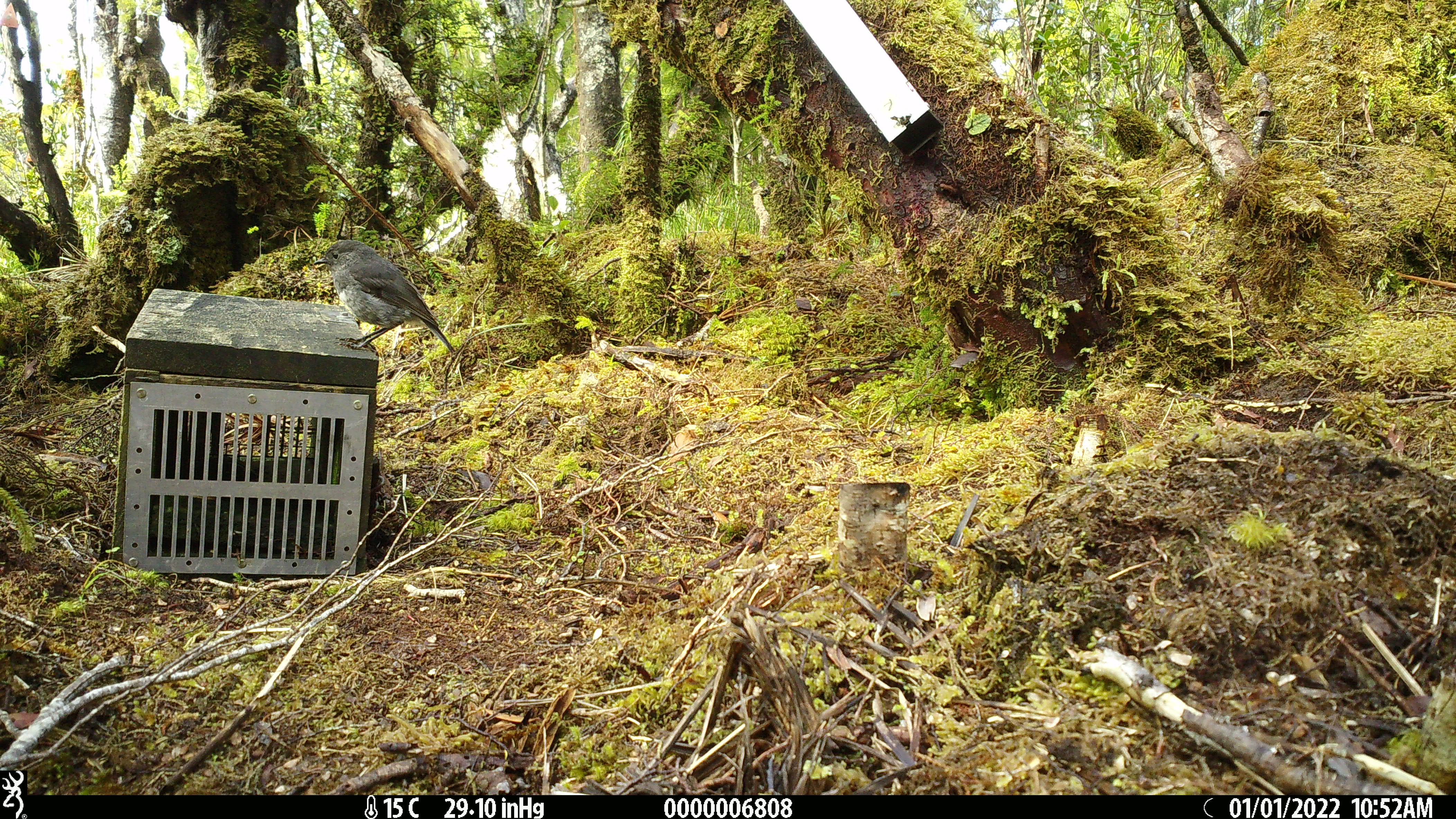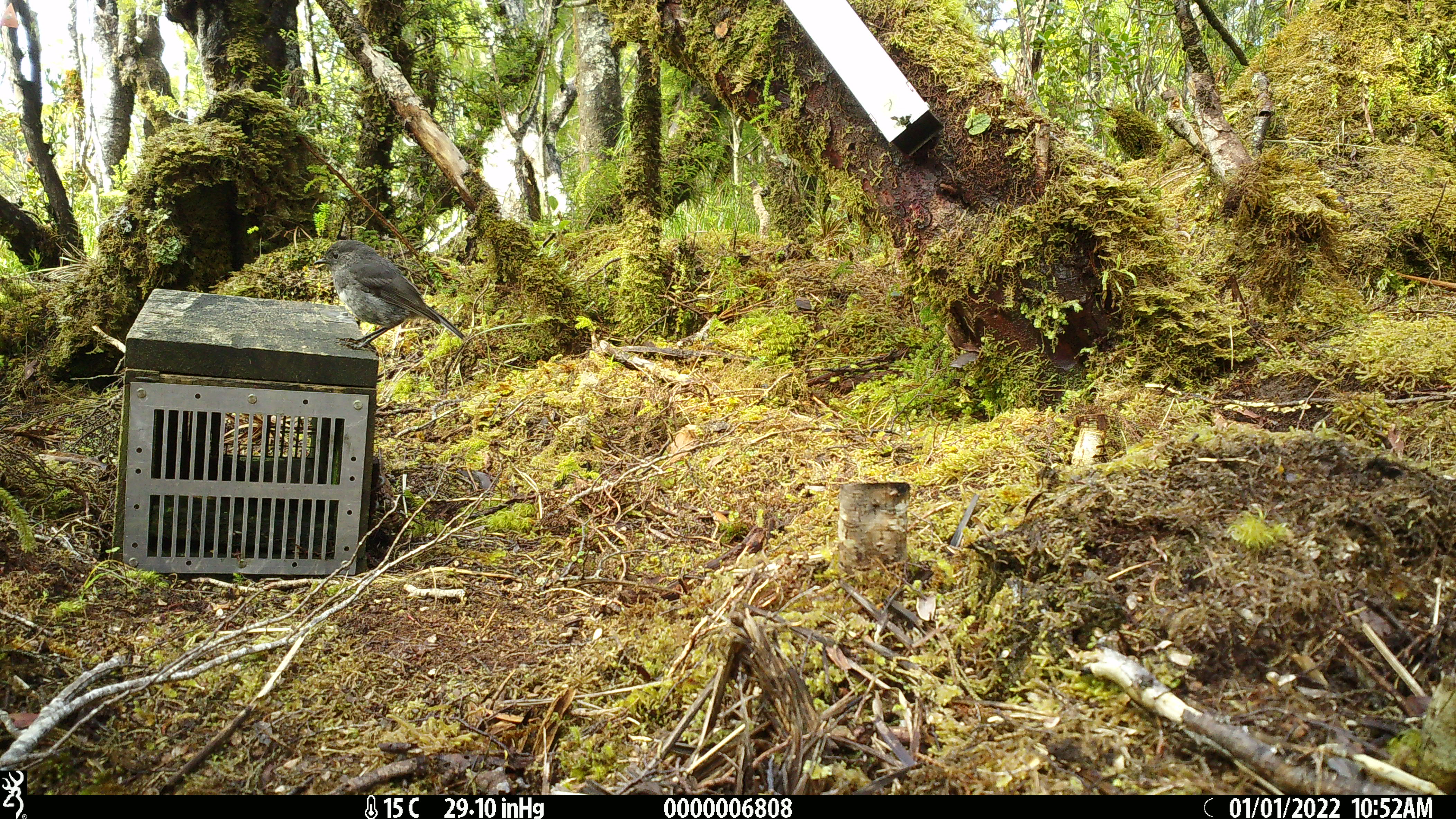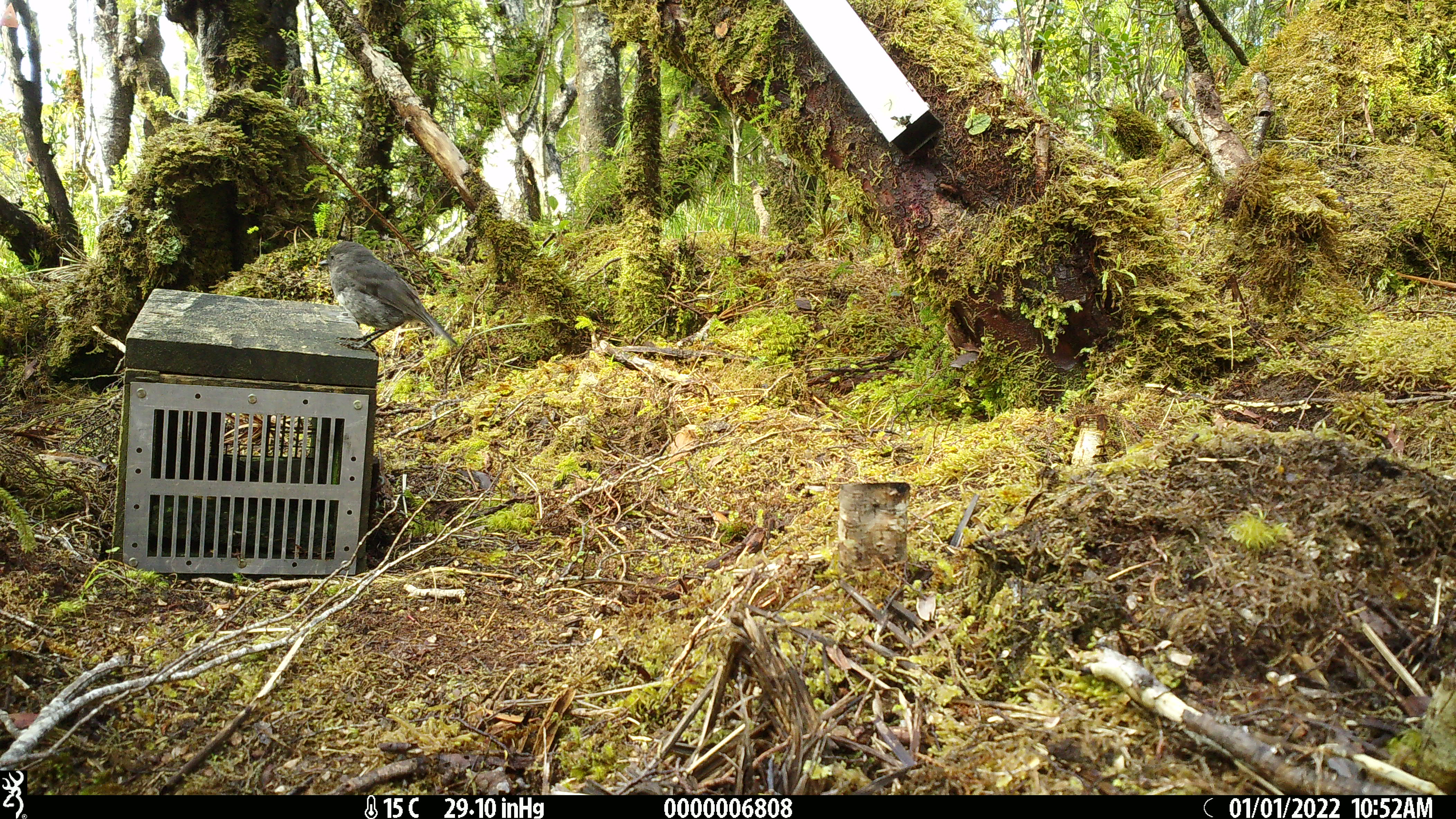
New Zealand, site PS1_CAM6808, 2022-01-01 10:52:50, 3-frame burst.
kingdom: Animalia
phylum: Chordata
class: Aves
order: Passeriformes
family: Petroicidae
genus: Petroica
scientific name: Petroica australis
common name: new zealand robin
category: robin